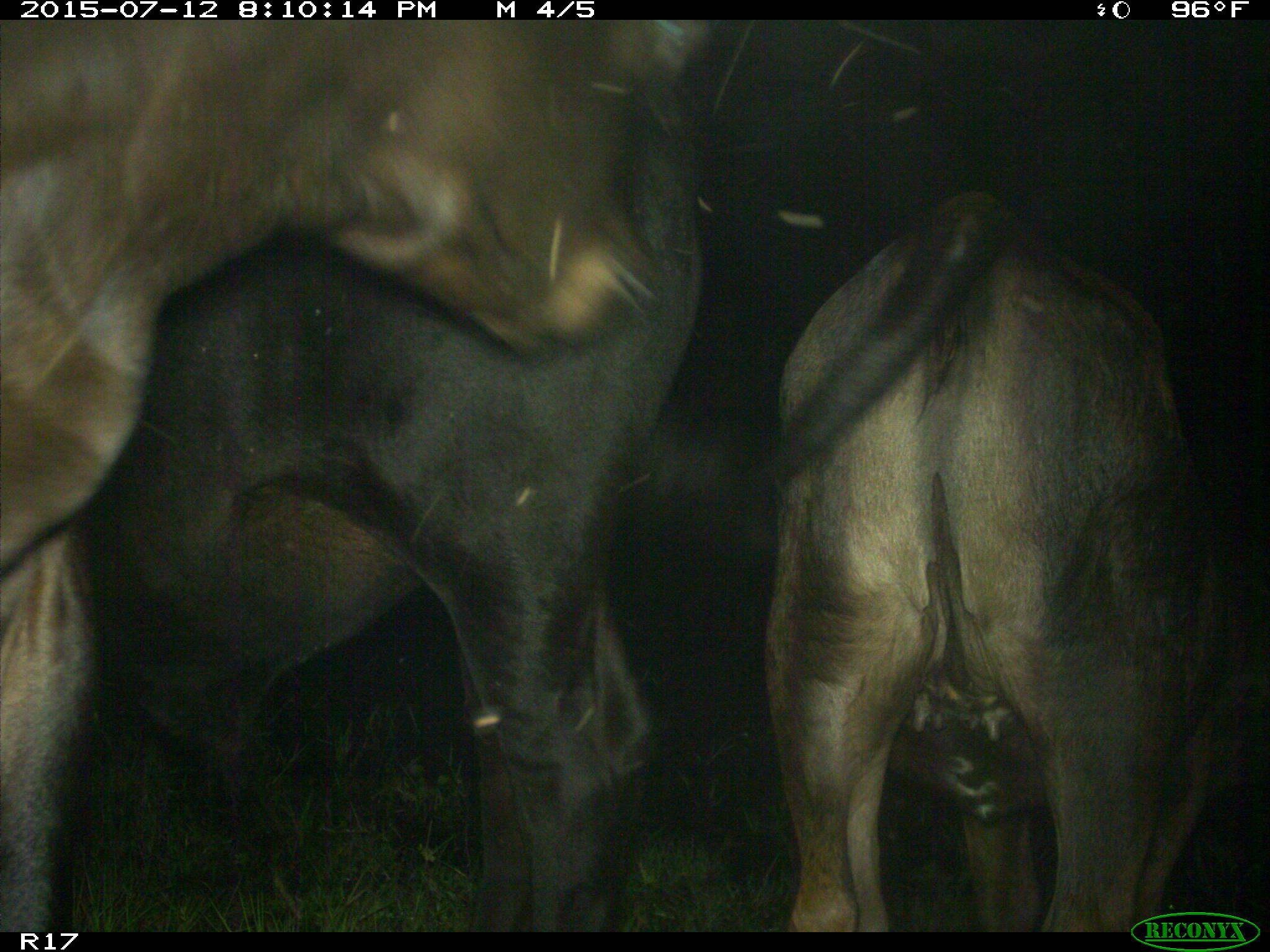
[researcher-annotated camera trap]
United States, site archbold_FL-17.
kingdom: Animalia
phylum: Chordata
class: Mammalia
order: Artiodactyla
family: Bovidae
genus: Bos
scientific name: Bos taurus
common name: domestic cow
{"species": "Bos taurus (domestic cow)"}